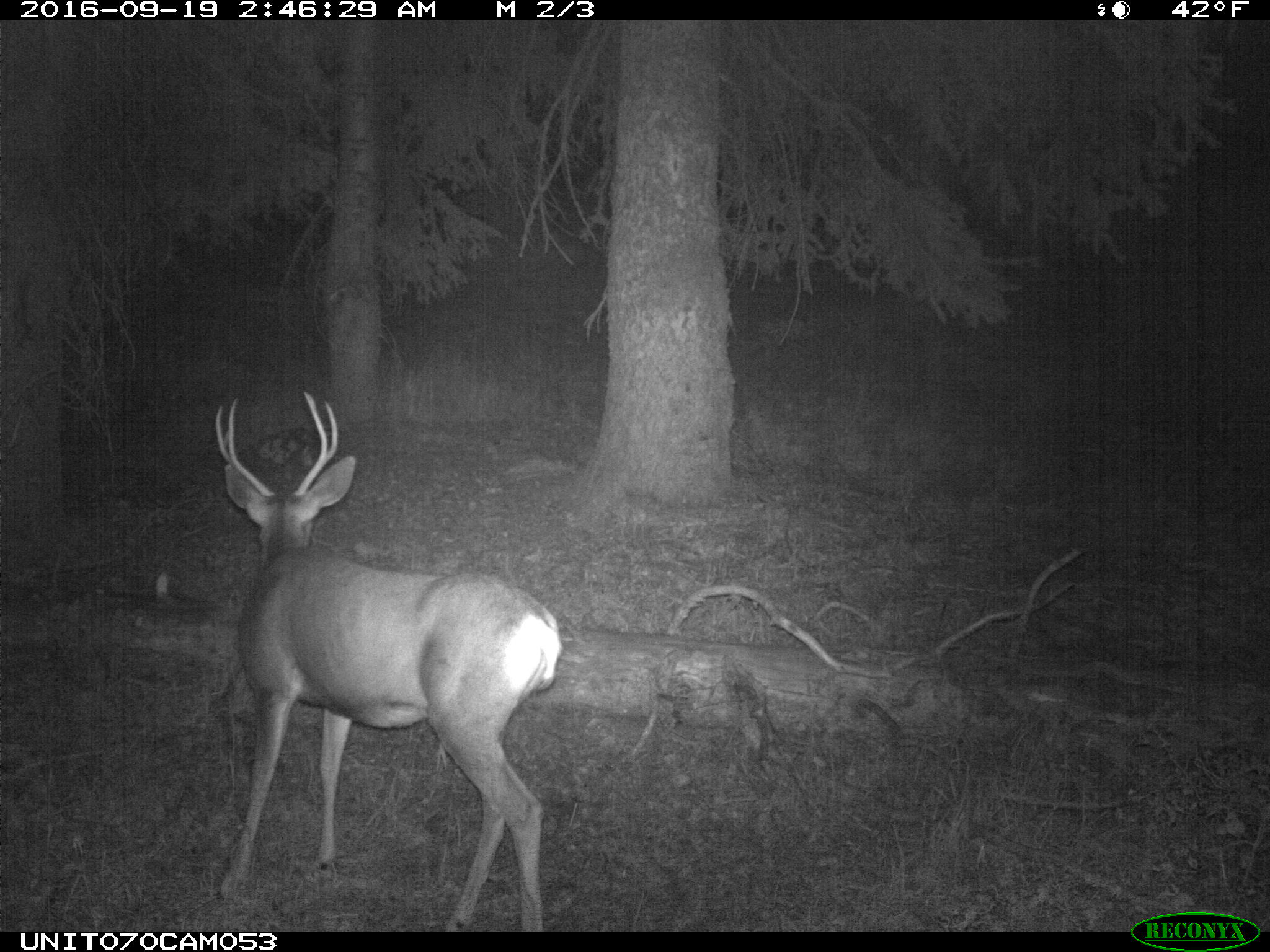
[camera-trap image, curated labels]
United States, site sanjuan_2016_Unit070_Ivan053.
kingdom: Animalia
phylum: Chordata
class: Mammalia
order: Artiodactyla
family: Cervidae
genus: Odocoileus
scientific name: Odocoileus hemionus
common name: mule deer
Odocoileus hemionus (mule deer).